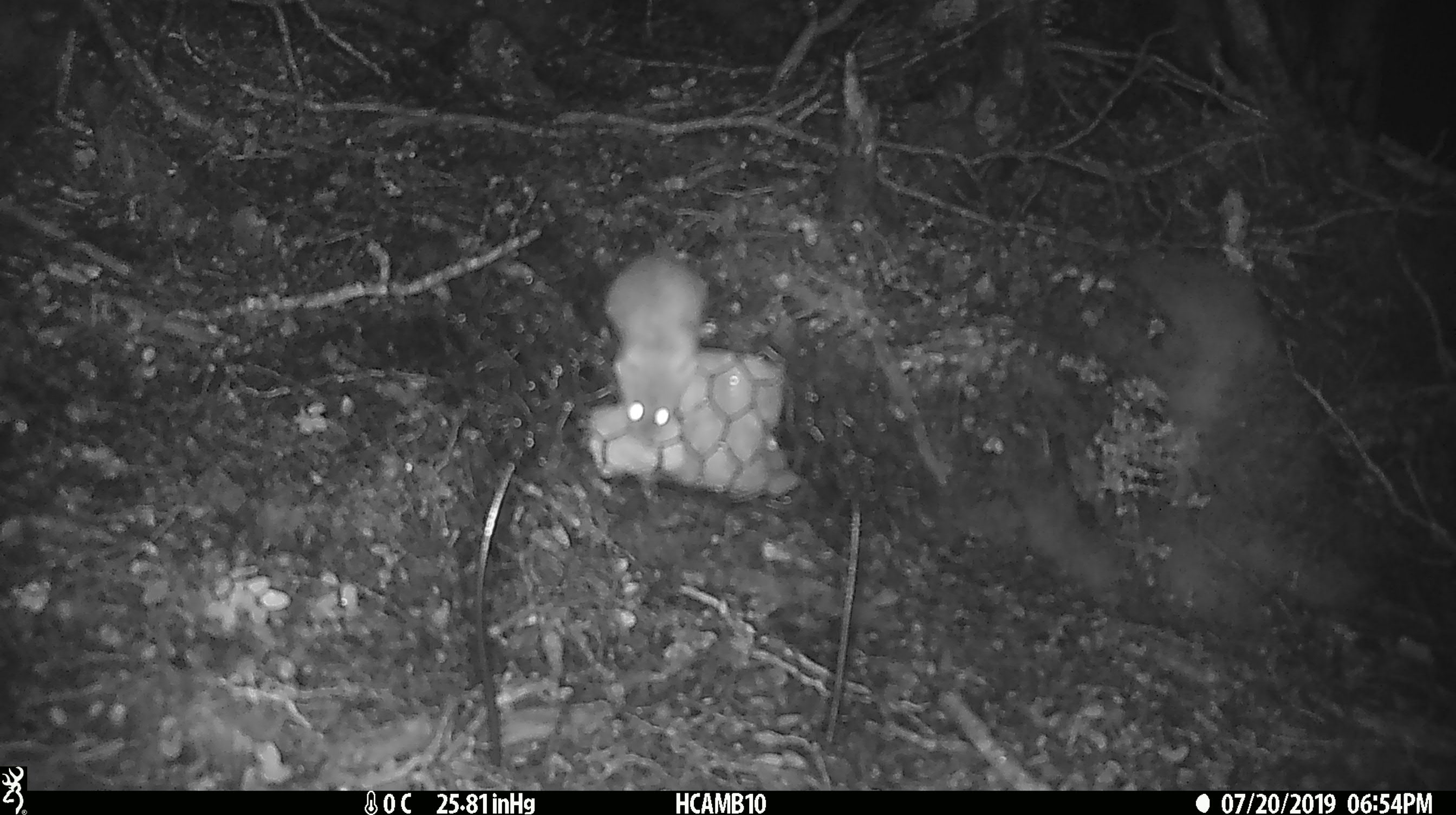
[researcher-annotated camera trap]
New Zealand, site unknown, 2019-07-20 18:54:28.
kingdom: Animalia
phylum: Chordata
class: Mammalia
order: Rodentia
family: Muridae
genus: Mus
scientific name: Mus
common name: mouse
Mouse (Mus).